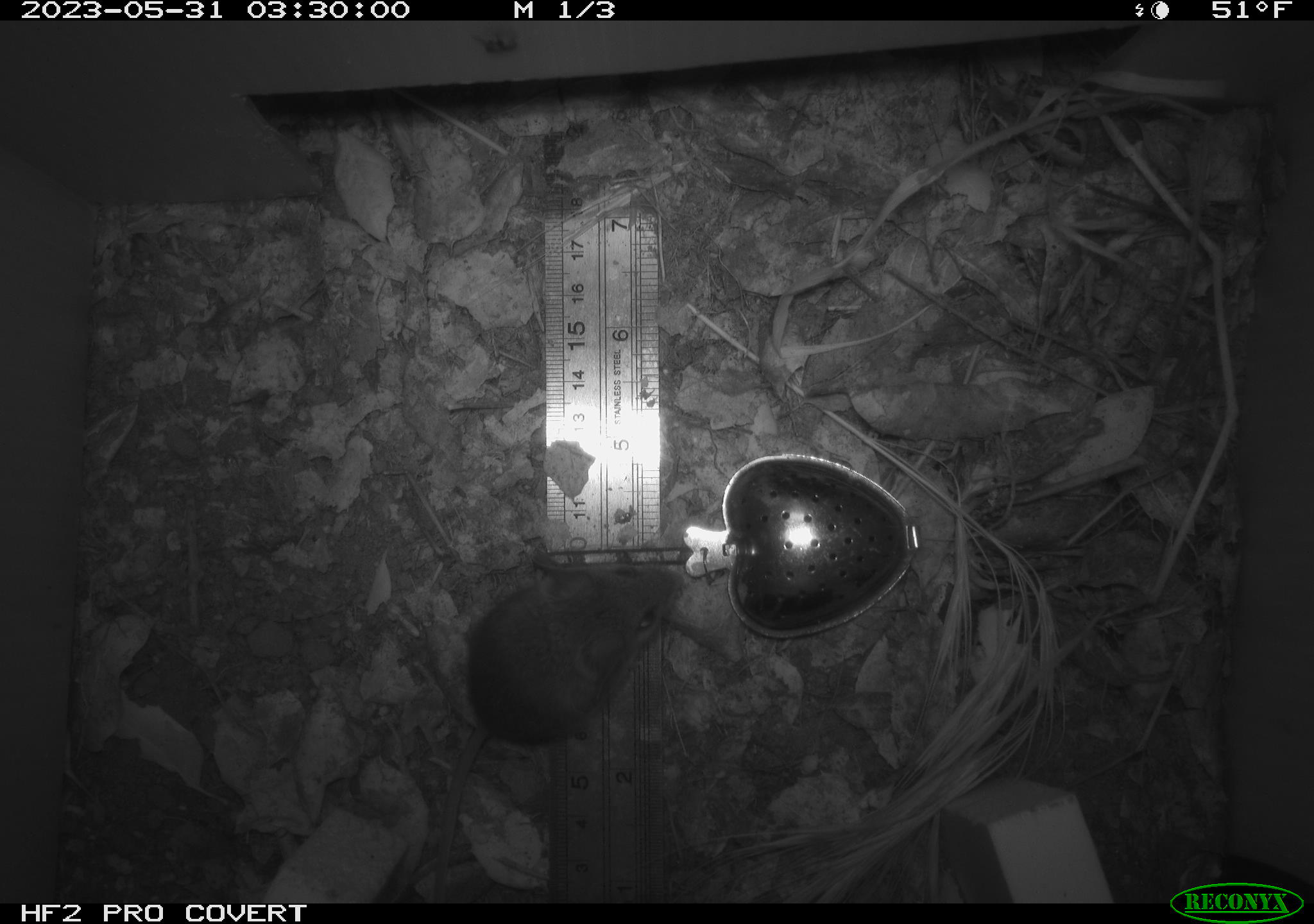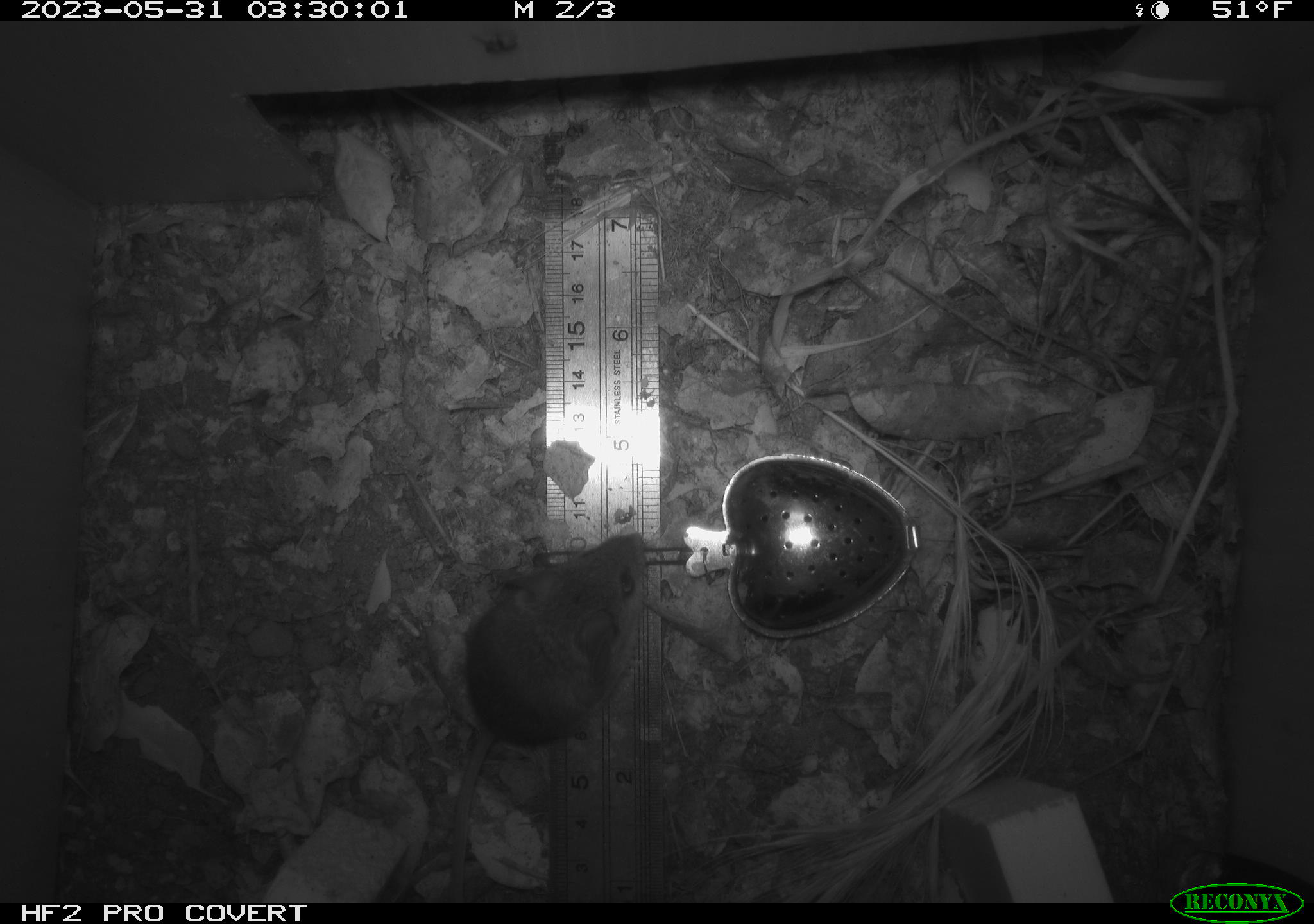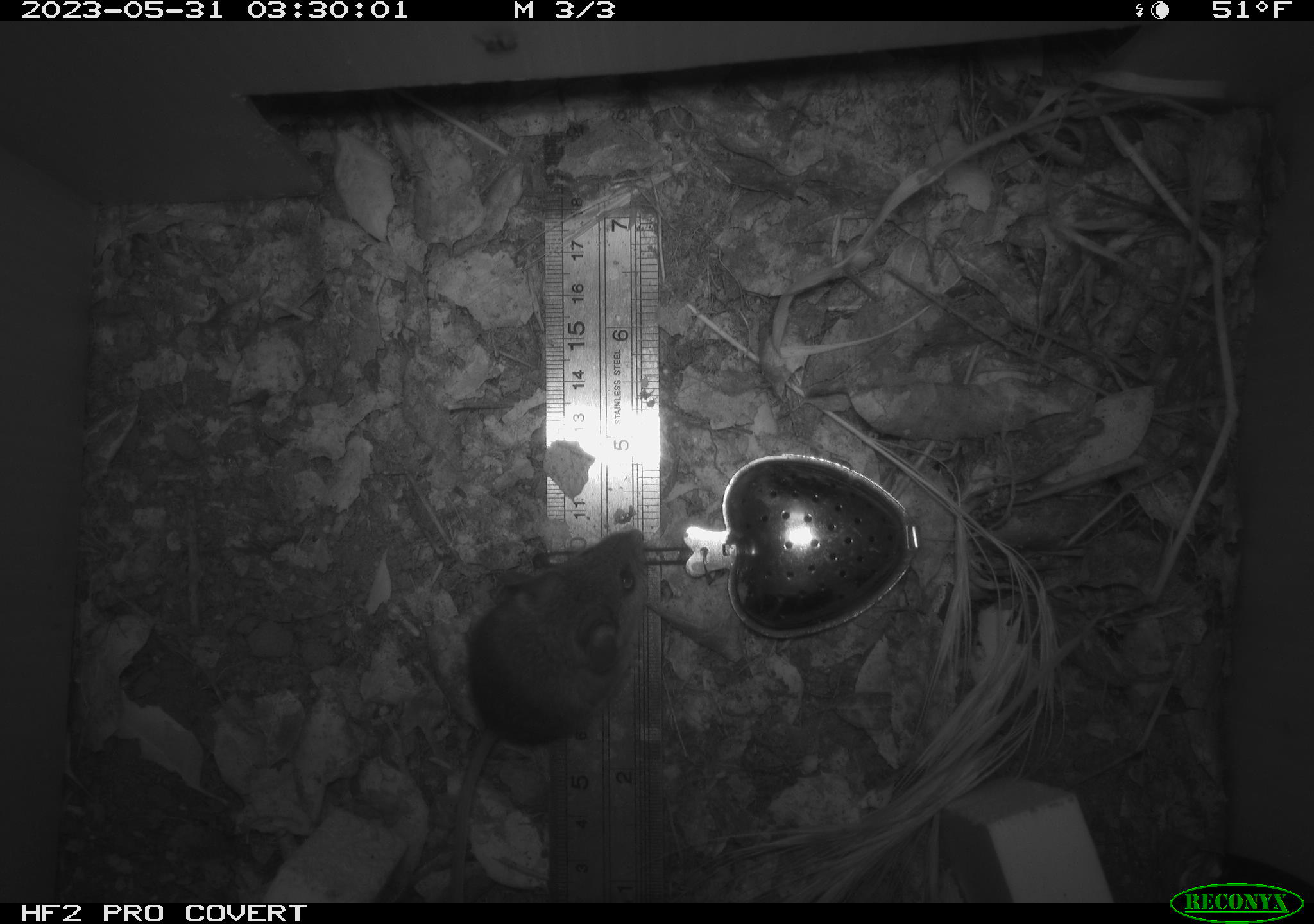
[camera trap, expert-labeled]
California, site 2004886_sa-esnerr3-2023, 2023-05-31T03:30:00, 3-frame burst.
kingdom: Animalia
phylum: Chordata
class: Mammalia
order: Rodentia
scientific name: Rodentia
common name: mouse species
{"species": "mouse species (Rodentia)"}